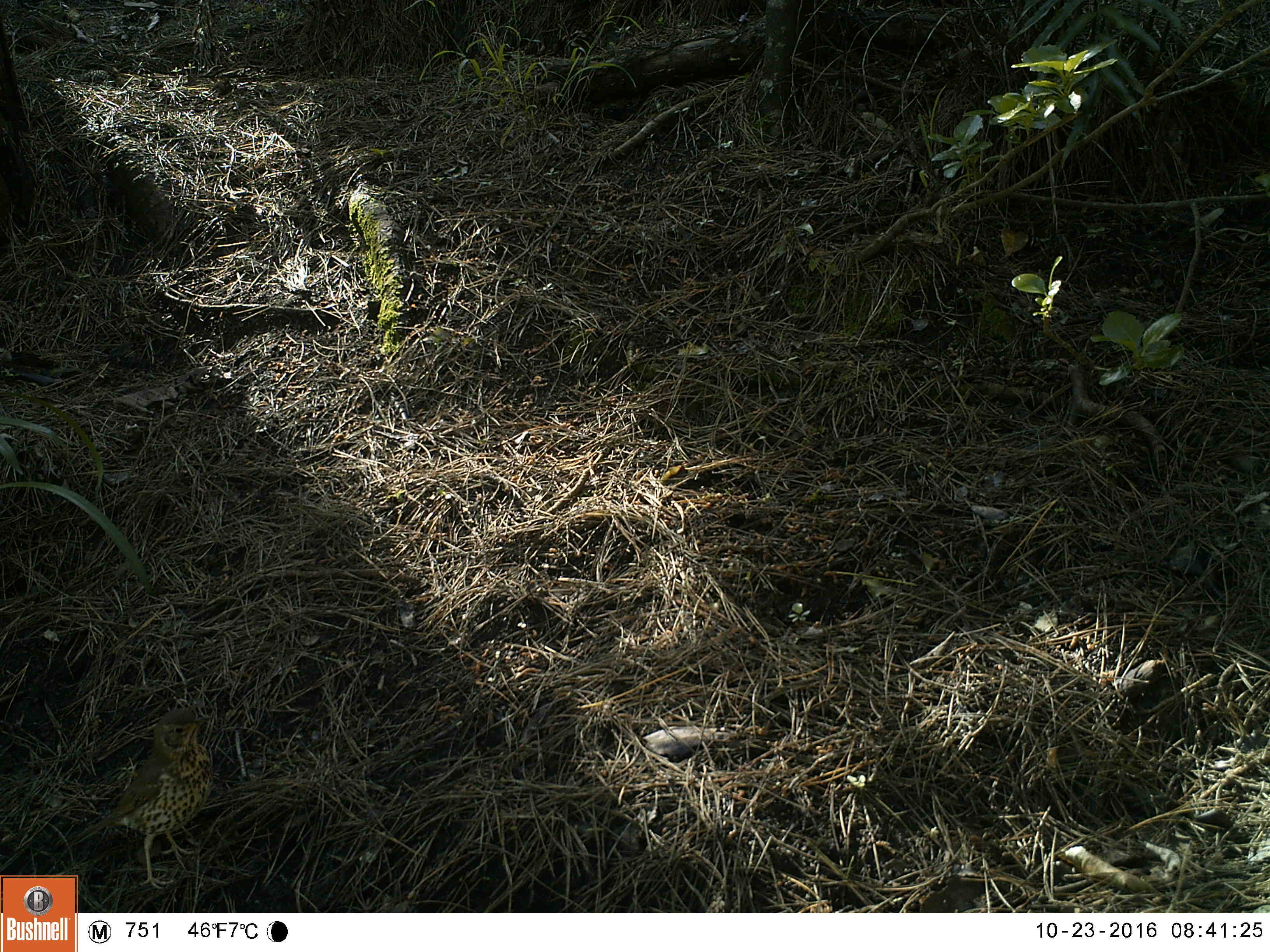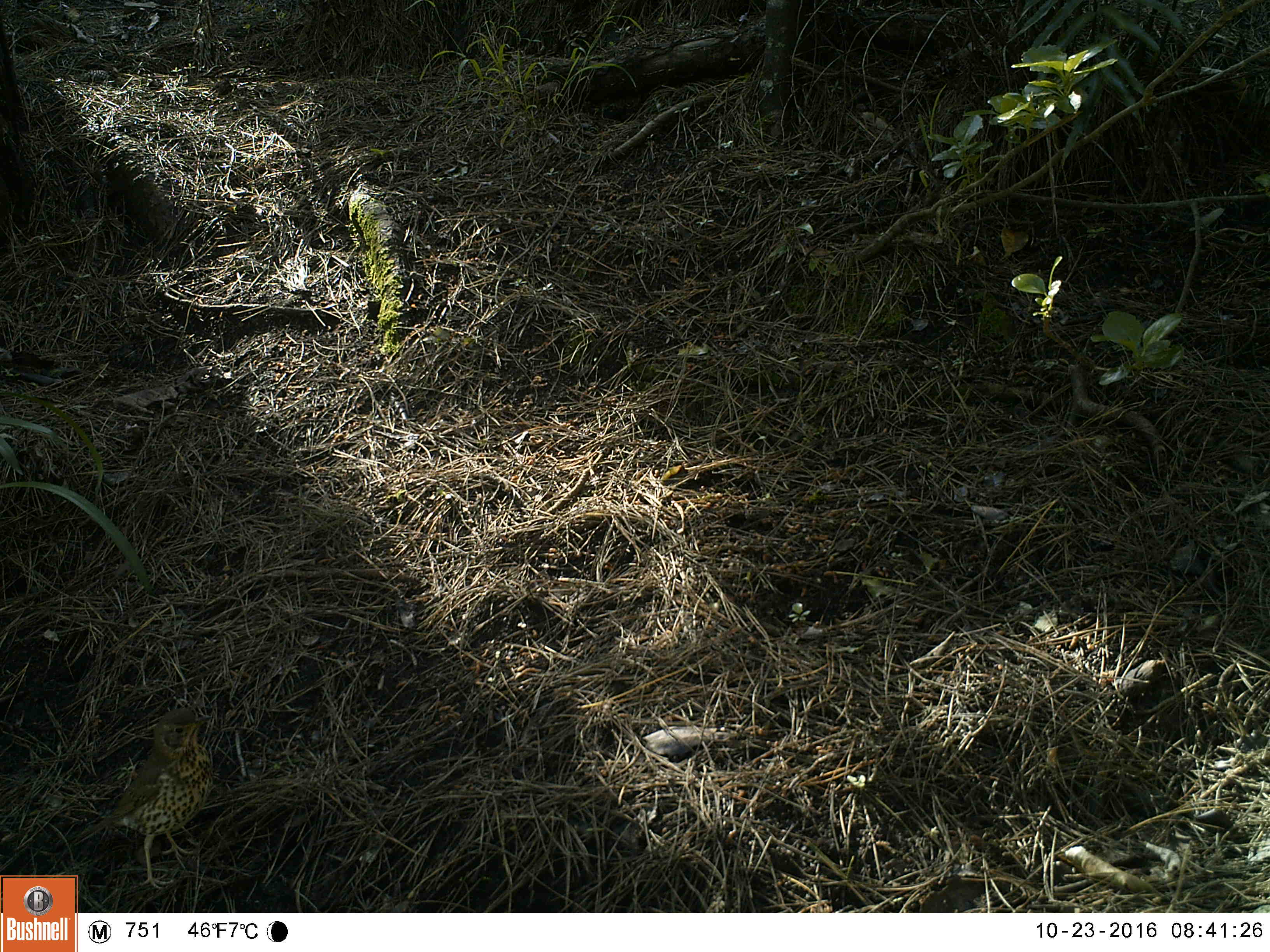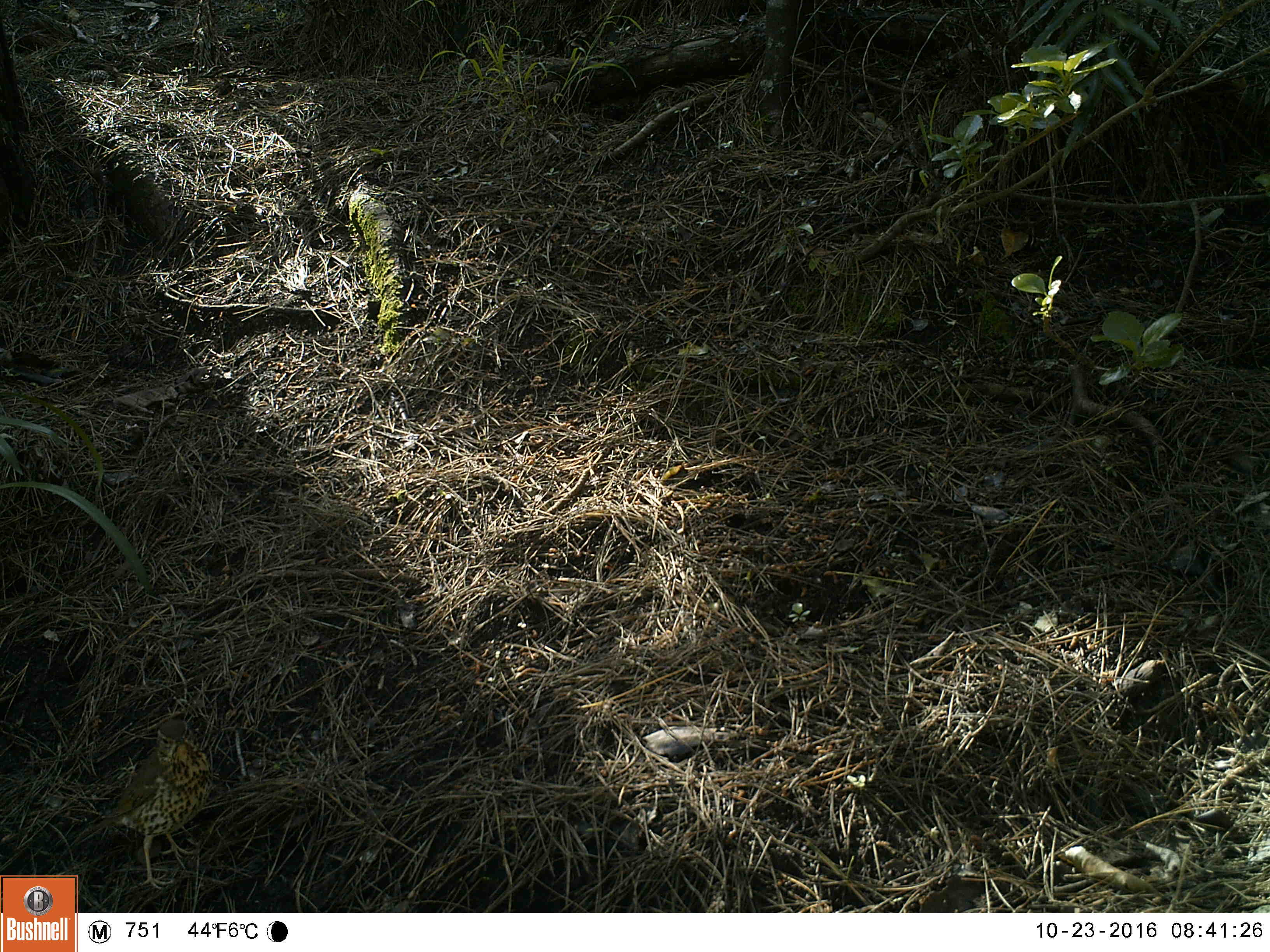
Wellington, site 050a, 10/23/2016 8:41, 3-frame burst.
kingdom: Animalia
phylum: Chordata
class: Aves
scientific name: Aves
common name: bird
Bird (Aves).